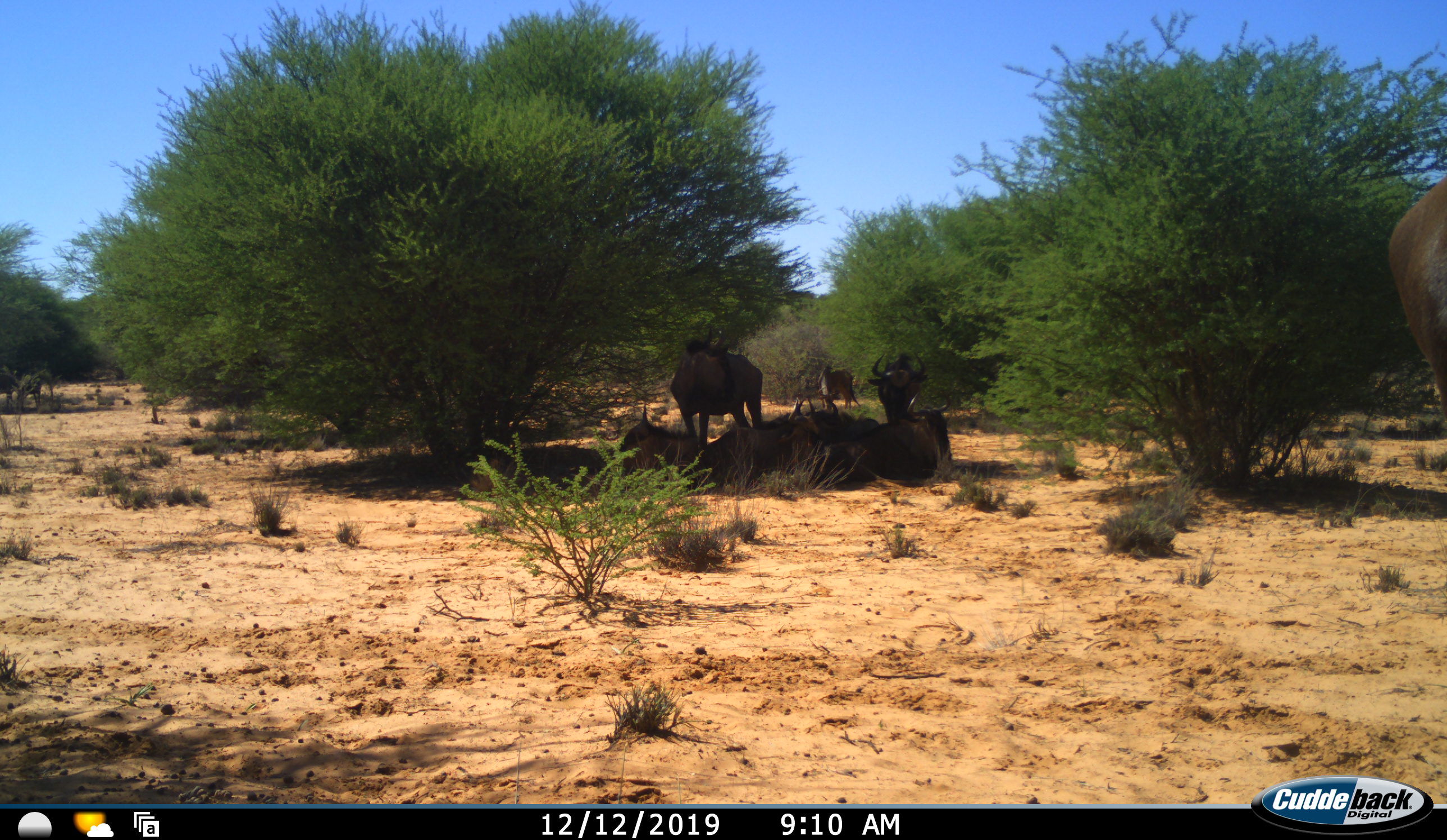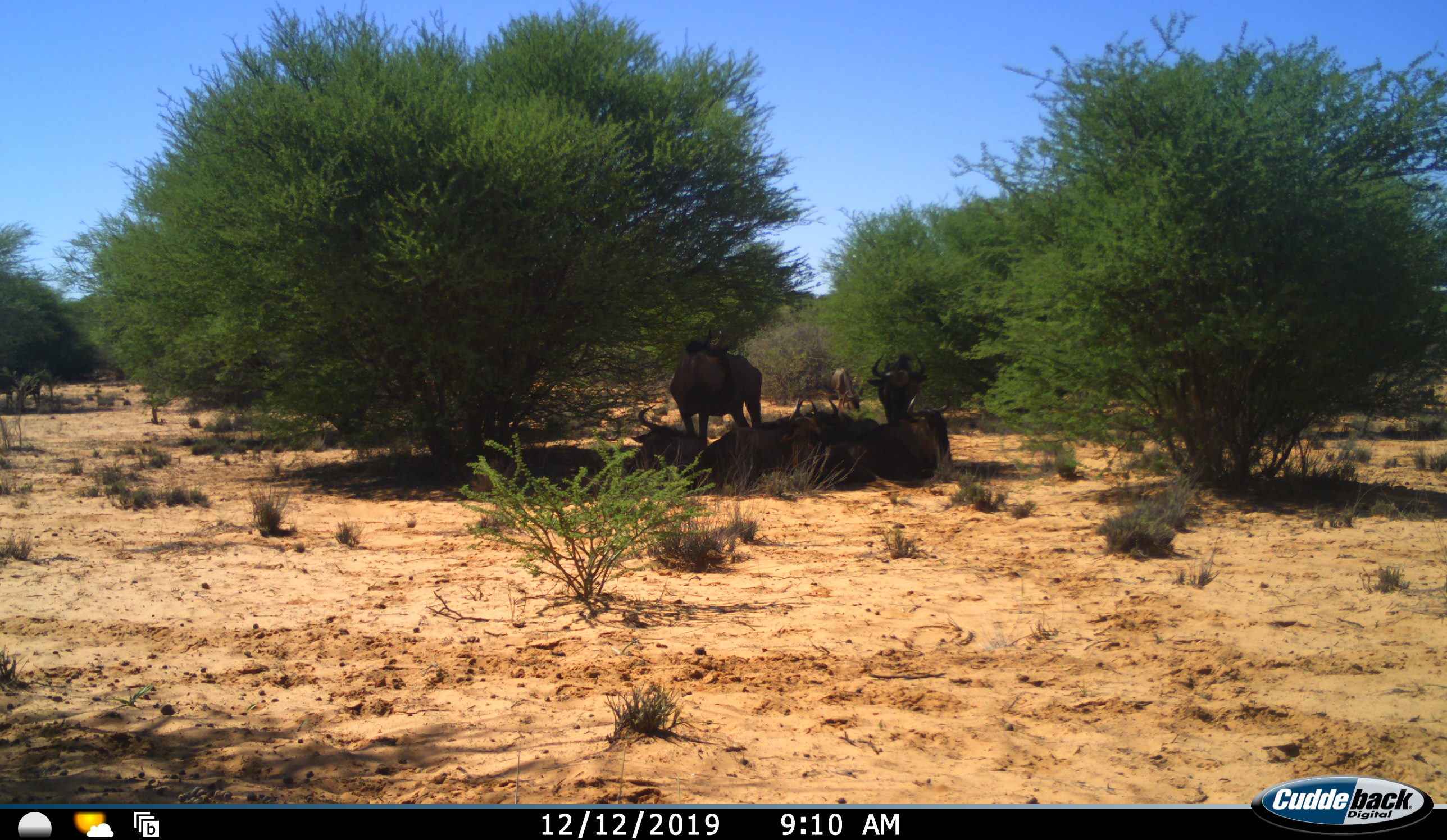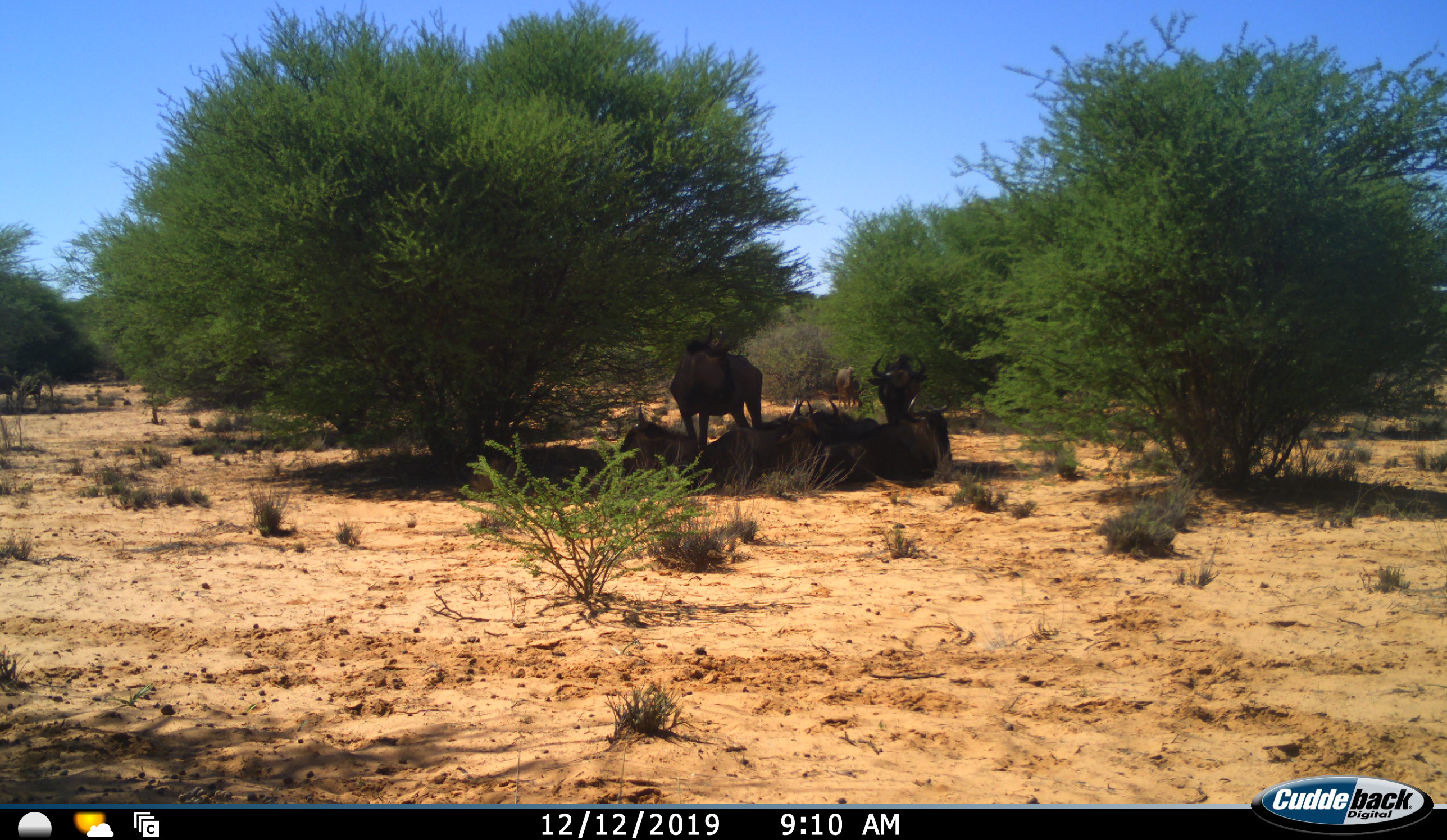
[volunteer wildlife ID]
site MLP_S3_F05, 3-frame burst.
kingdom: Animalia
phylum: Chordata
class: Mammalia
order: Artiodactyla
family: Bovidae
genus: Connochaetes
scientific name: Connochaetes taurinus taurinus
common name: blue wildebeest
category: wildebeestblue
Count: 8.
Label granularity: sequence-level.